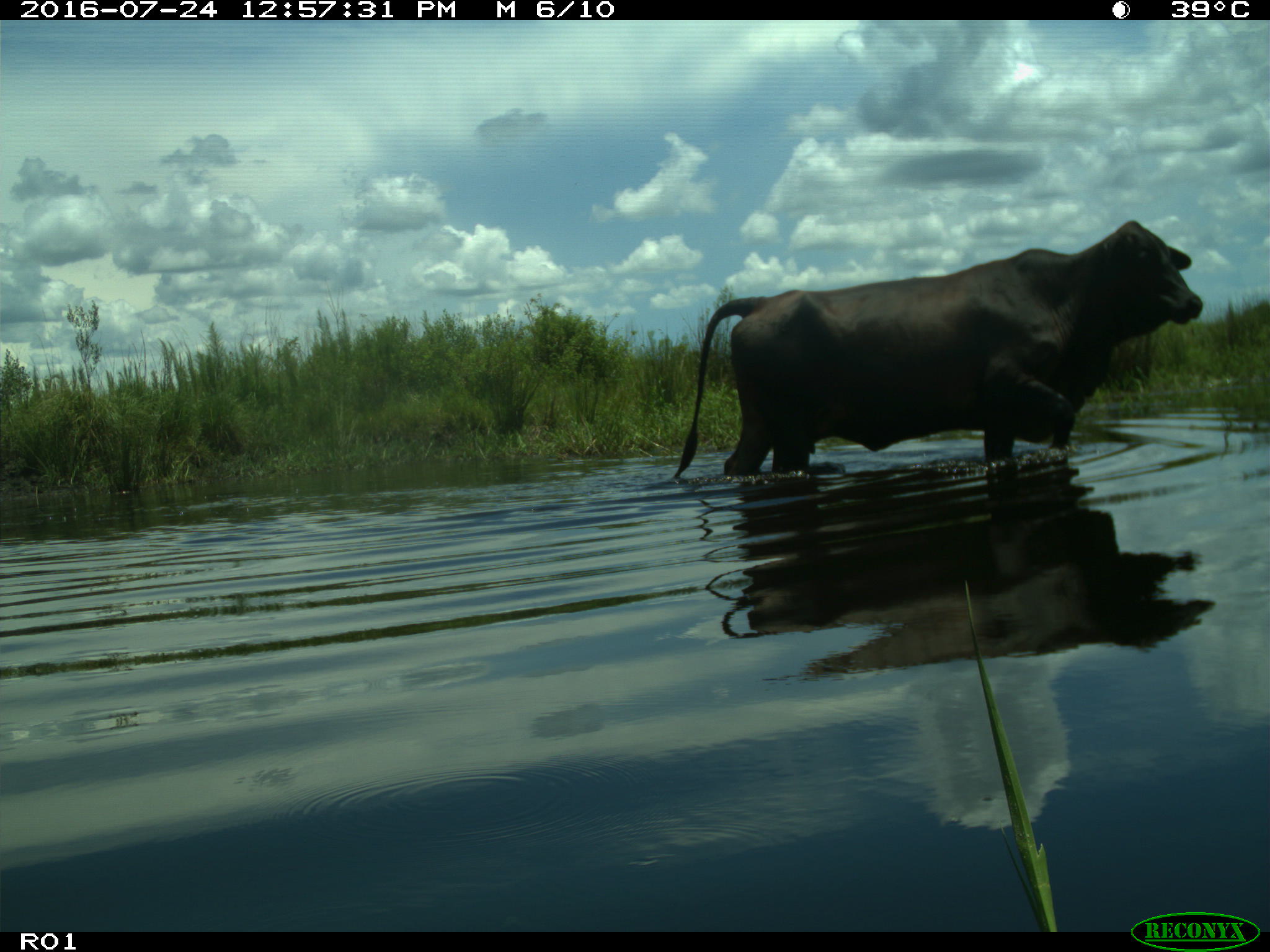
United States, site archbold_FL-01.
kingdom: Animalia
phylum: Chordata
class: Mammalia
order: Artiodactyla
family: Bovidae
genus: Bos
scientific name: Bos taurus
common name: domestic cow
Bos taurus (domestic cow).